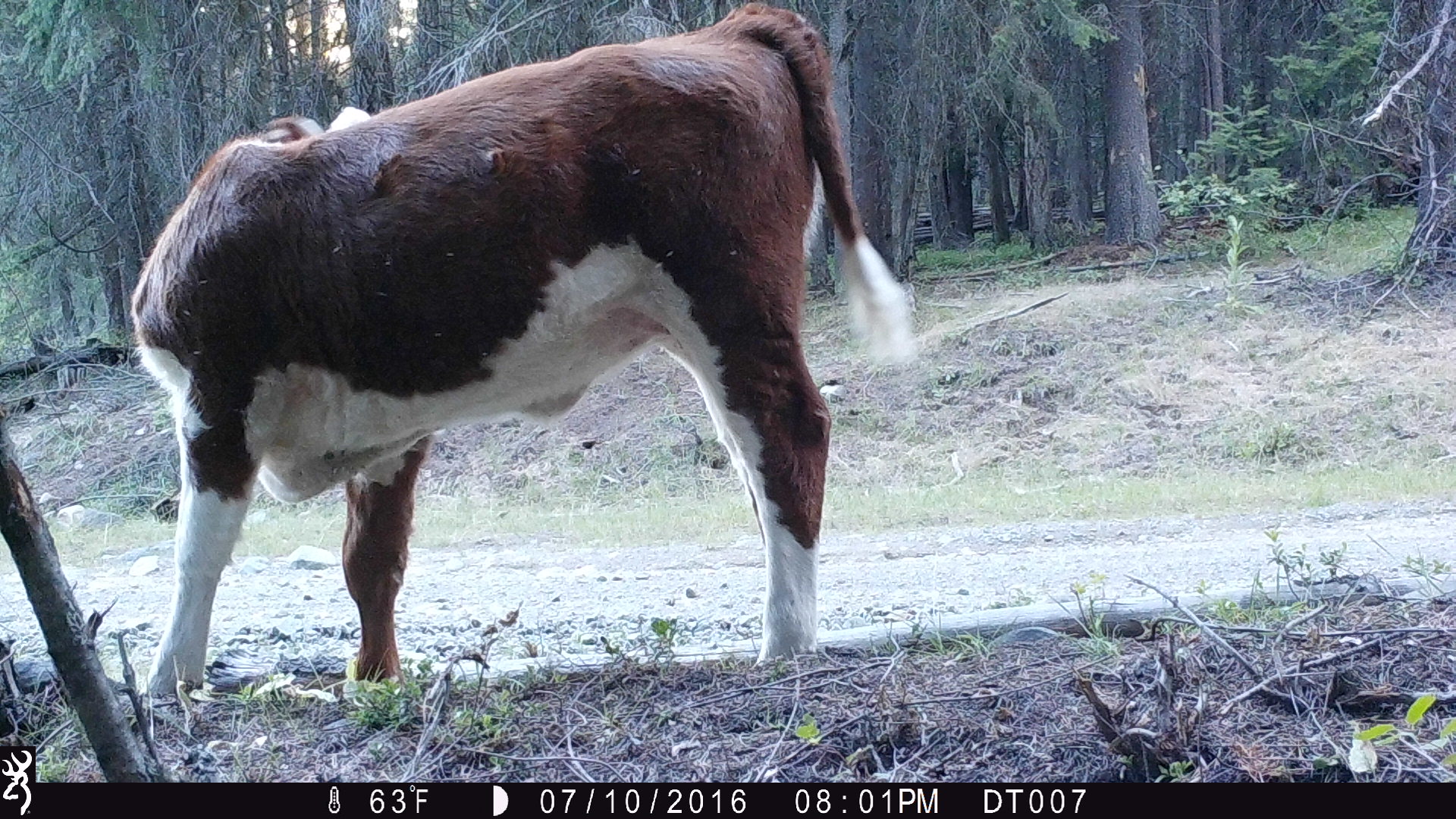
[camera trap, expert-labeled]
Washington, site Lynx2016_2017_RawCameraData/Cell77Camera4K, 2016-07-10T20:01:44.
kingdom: Animalia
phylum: Chordata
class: Mammalia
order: Artiodactyla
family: Bovidae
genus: Bos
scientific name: Bos taurus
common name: domestic cattle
Domestic cattle (Bos taurus). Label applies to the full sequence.